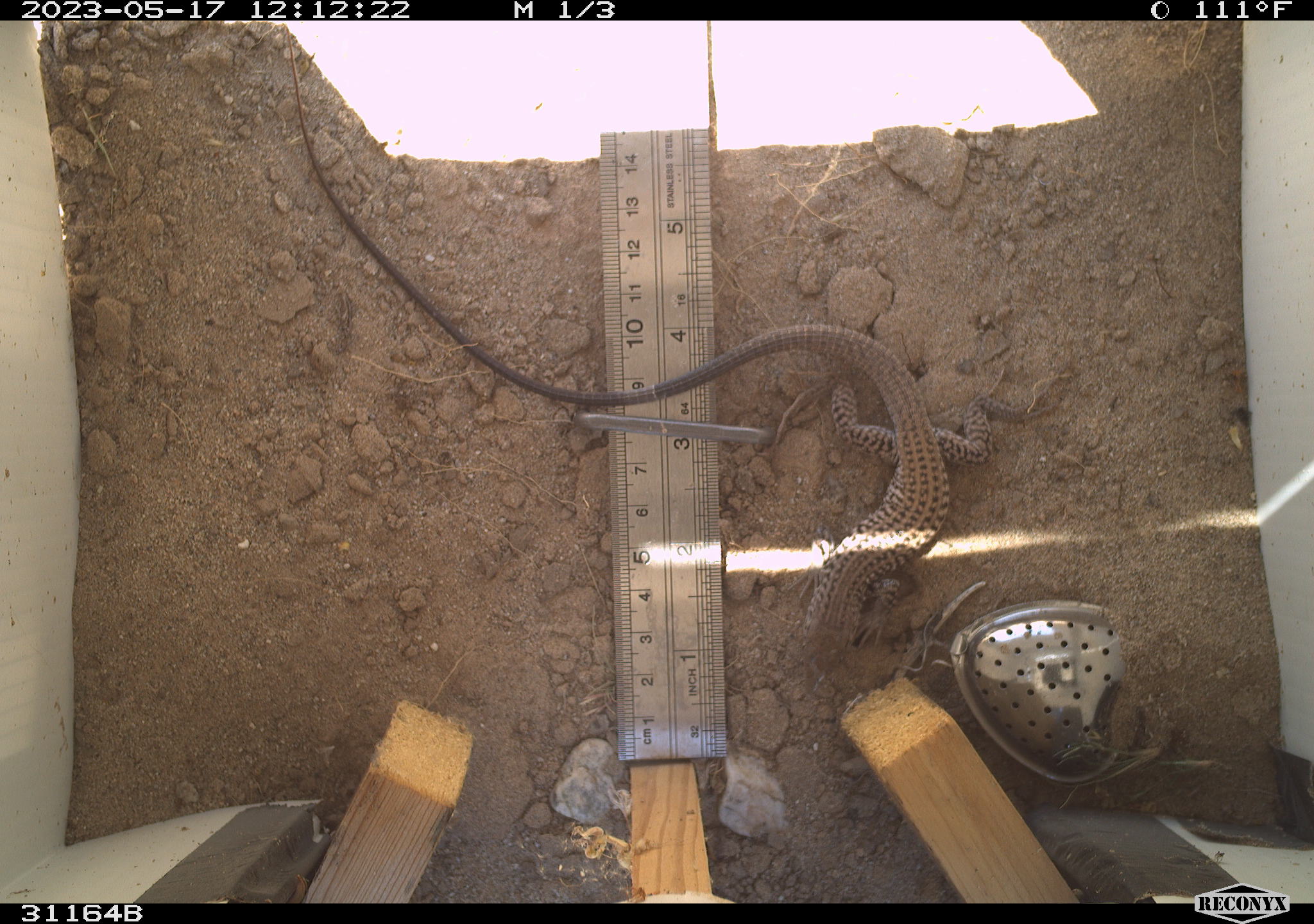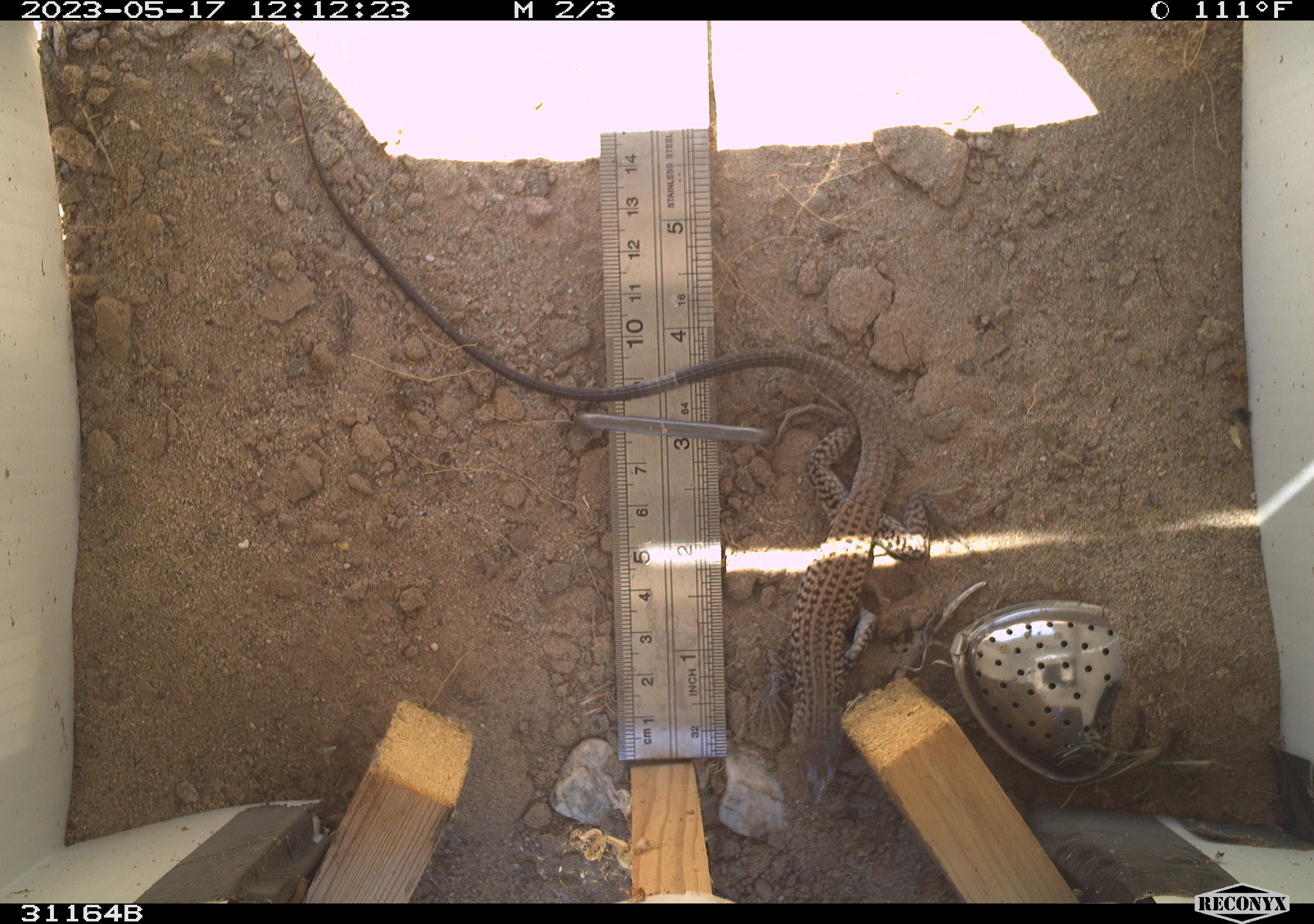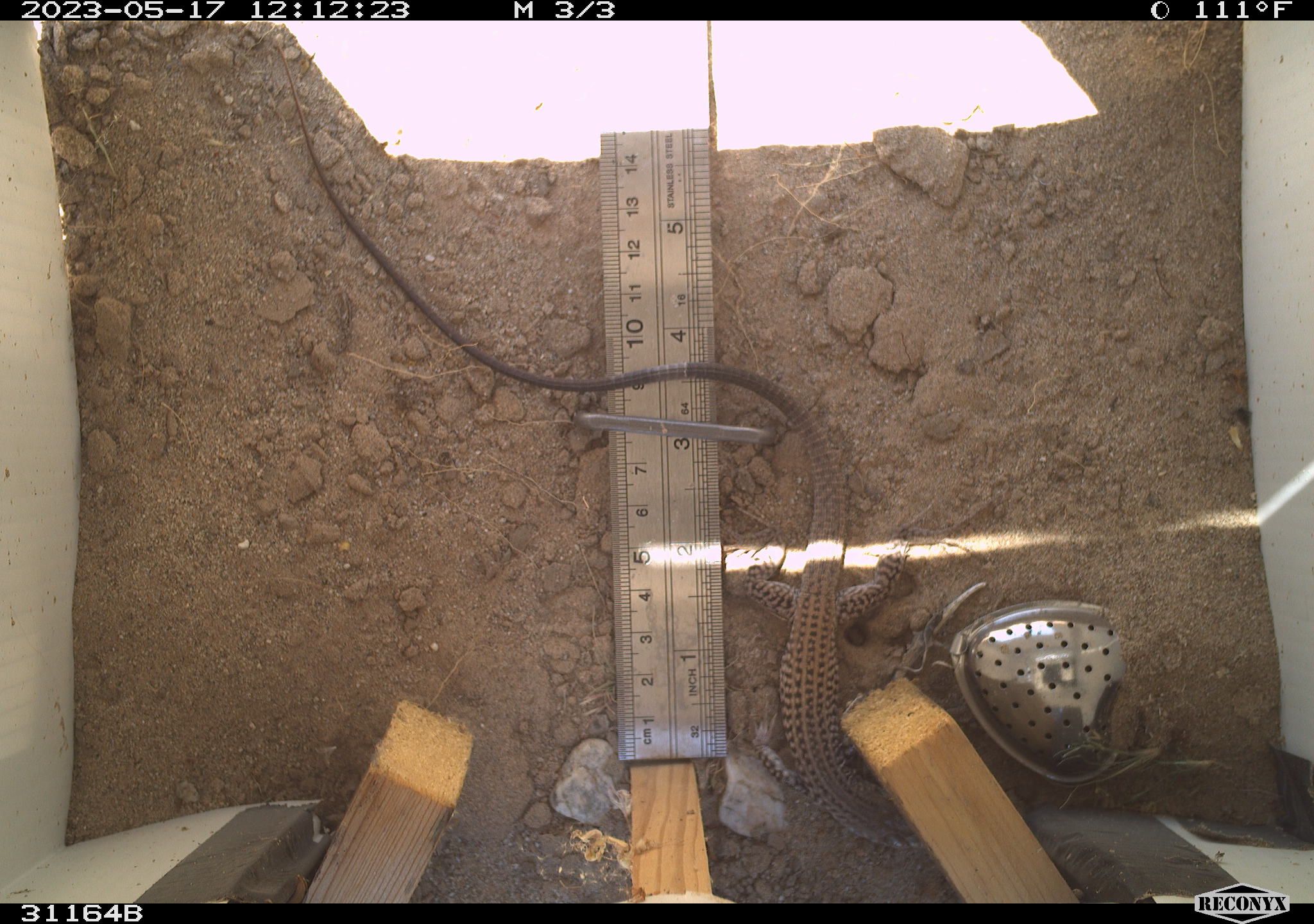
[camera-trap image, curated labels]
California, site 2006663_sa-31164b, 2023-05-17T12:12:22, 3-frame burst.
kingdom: Animalia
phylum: Chordata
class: Reptilia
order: Squamata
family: Teiidae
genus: Aspidoscelis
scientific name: Aspidoscelis tigris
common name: western whiptail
Western whiptail (Aspidoscelis tigris).